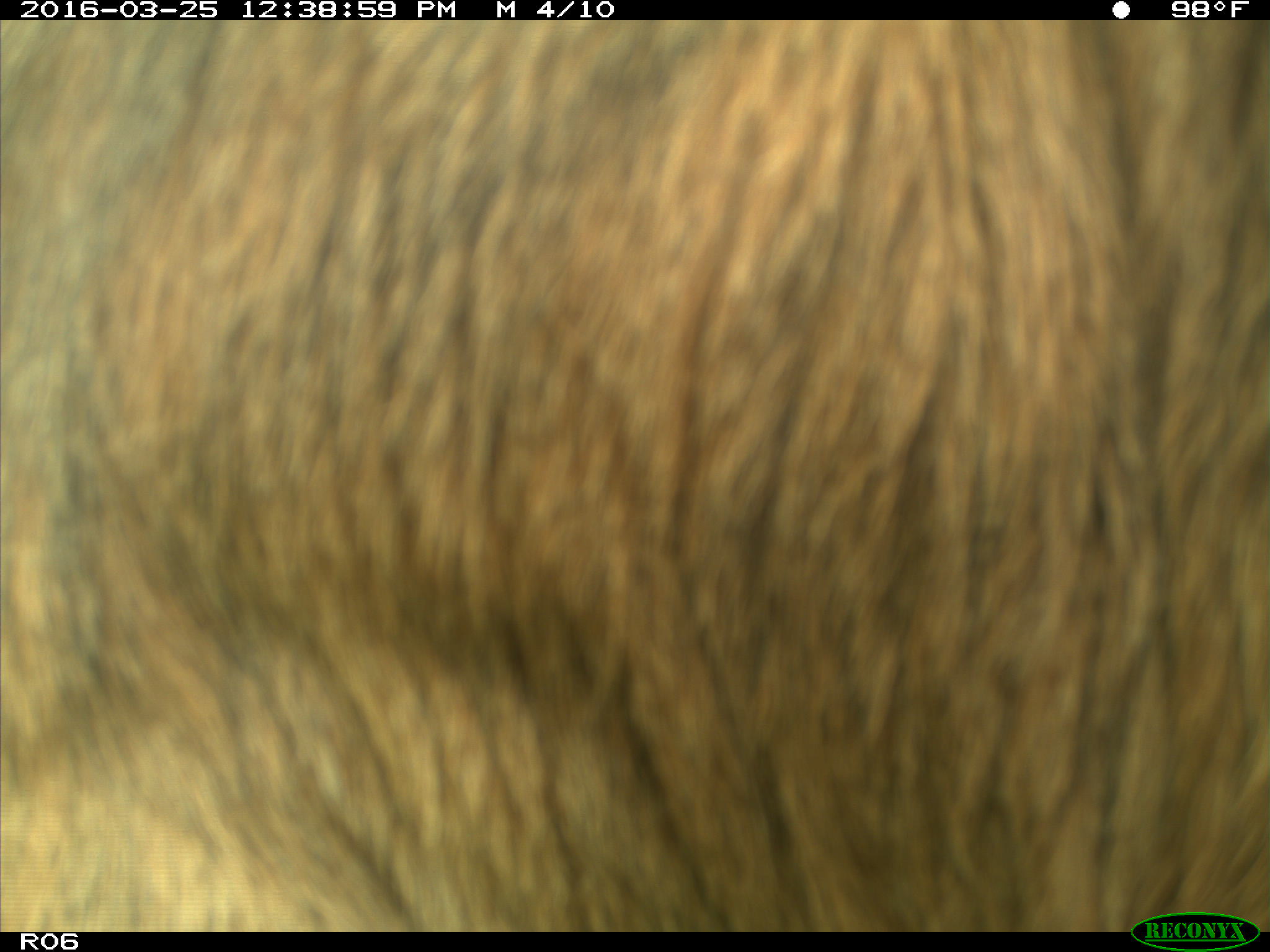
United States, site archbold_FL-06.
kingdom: Animalia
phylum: Chordata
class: Mammalia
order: Artiodactyla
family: Bovidae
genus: Bos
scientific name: Bos taurus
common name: domestic cow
Bos taurus (domestic cow).